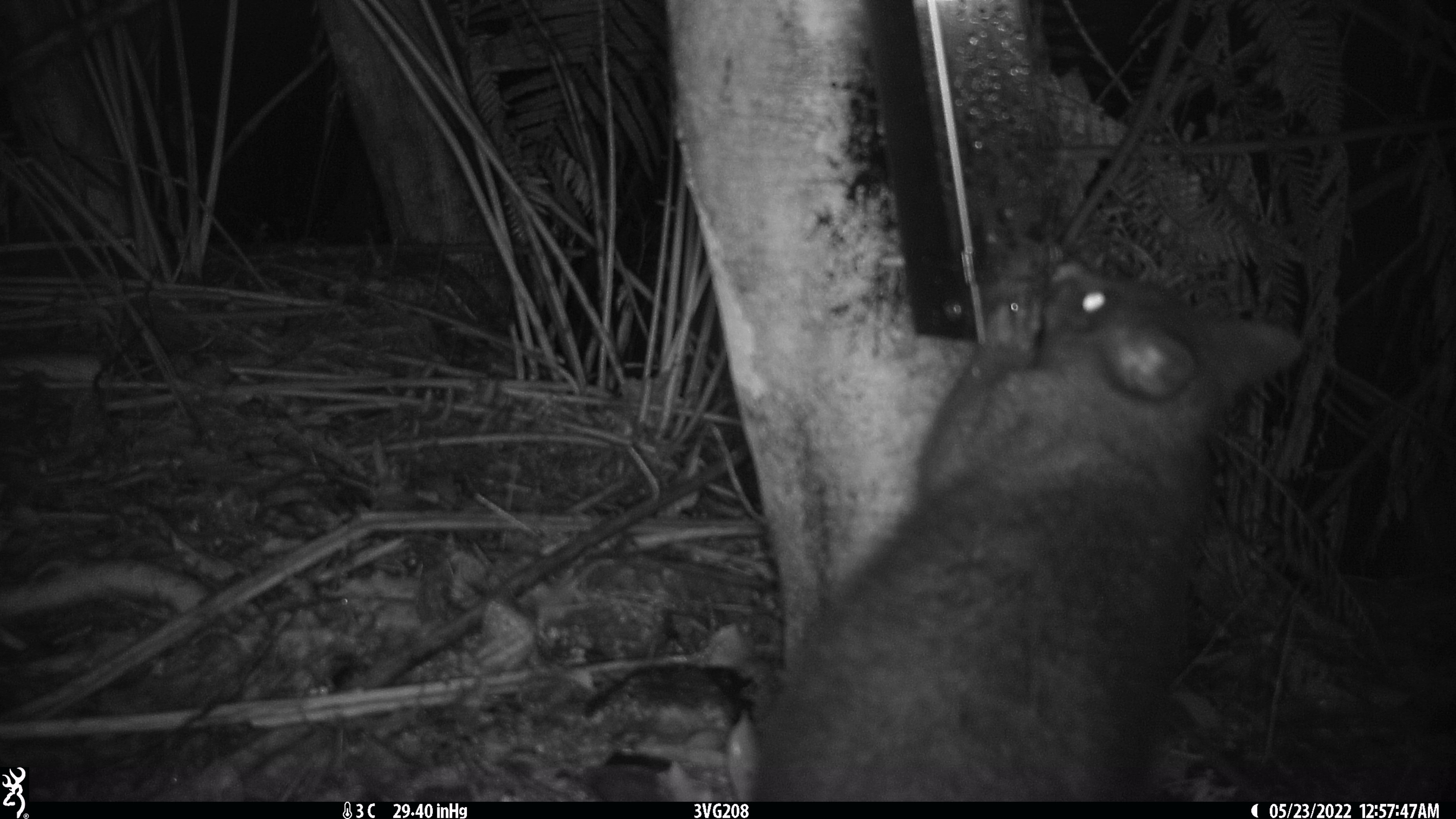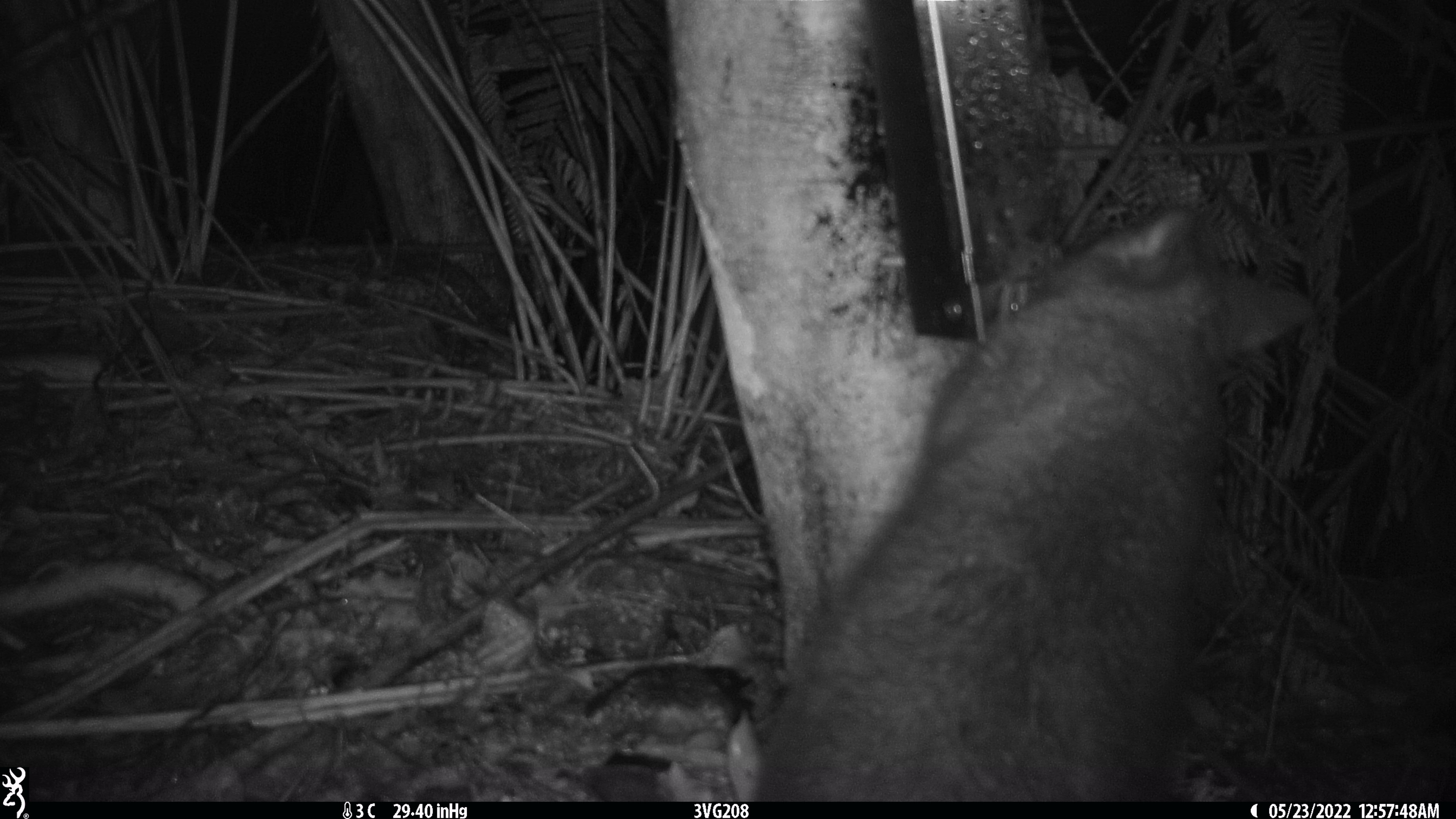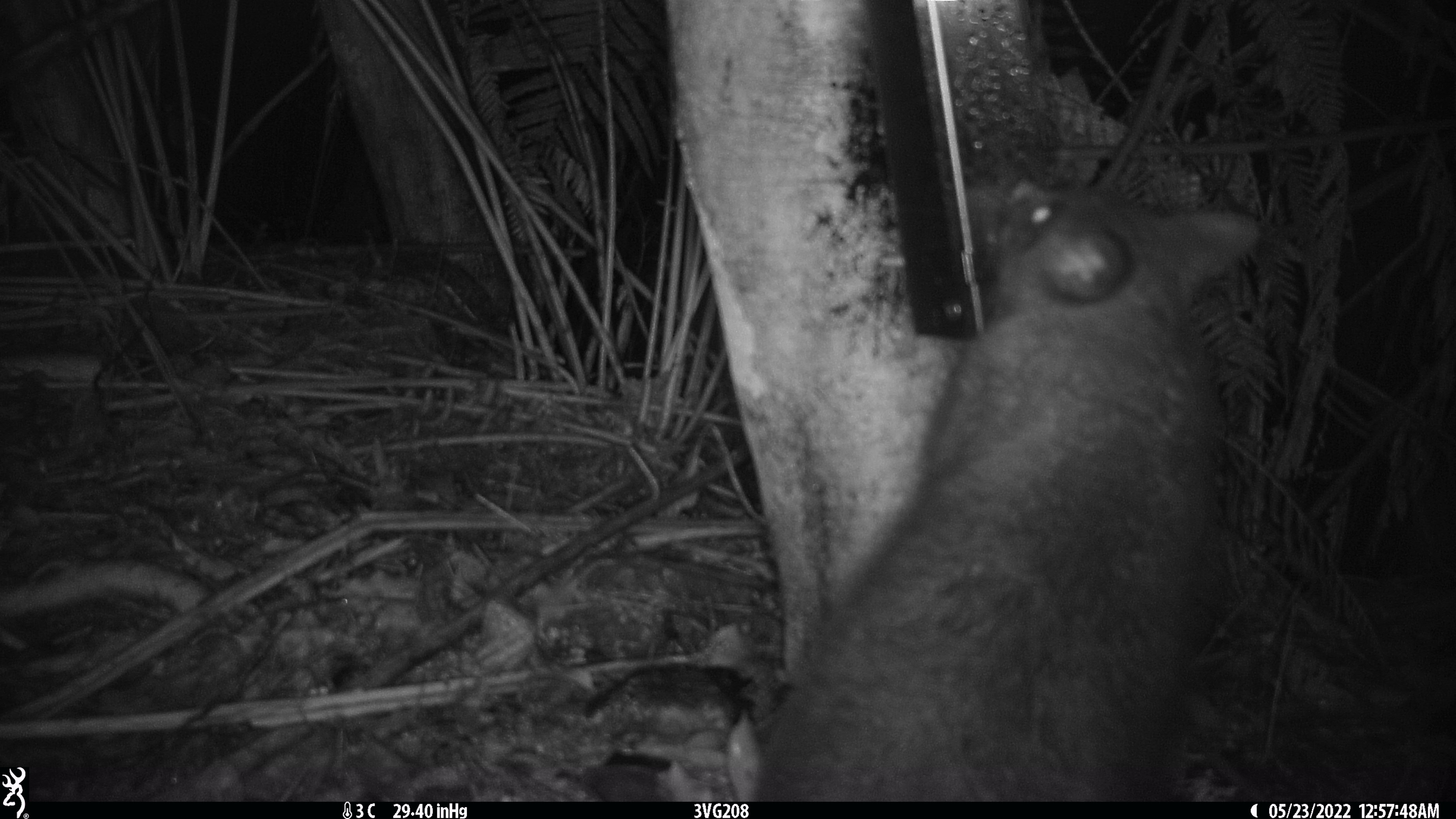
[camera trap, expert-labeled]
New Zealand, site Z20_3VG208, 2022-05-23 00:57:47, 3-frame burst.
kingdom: Animalia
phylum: Chordata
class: Mammalia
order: Diprotodontia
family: Phalangeridae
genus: Trichosurus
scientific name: Trichosurus vulpecula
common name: common brushtail possum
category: possum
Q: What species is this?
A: Possum (common brushtail possum) (Trichosurus vulpecula).